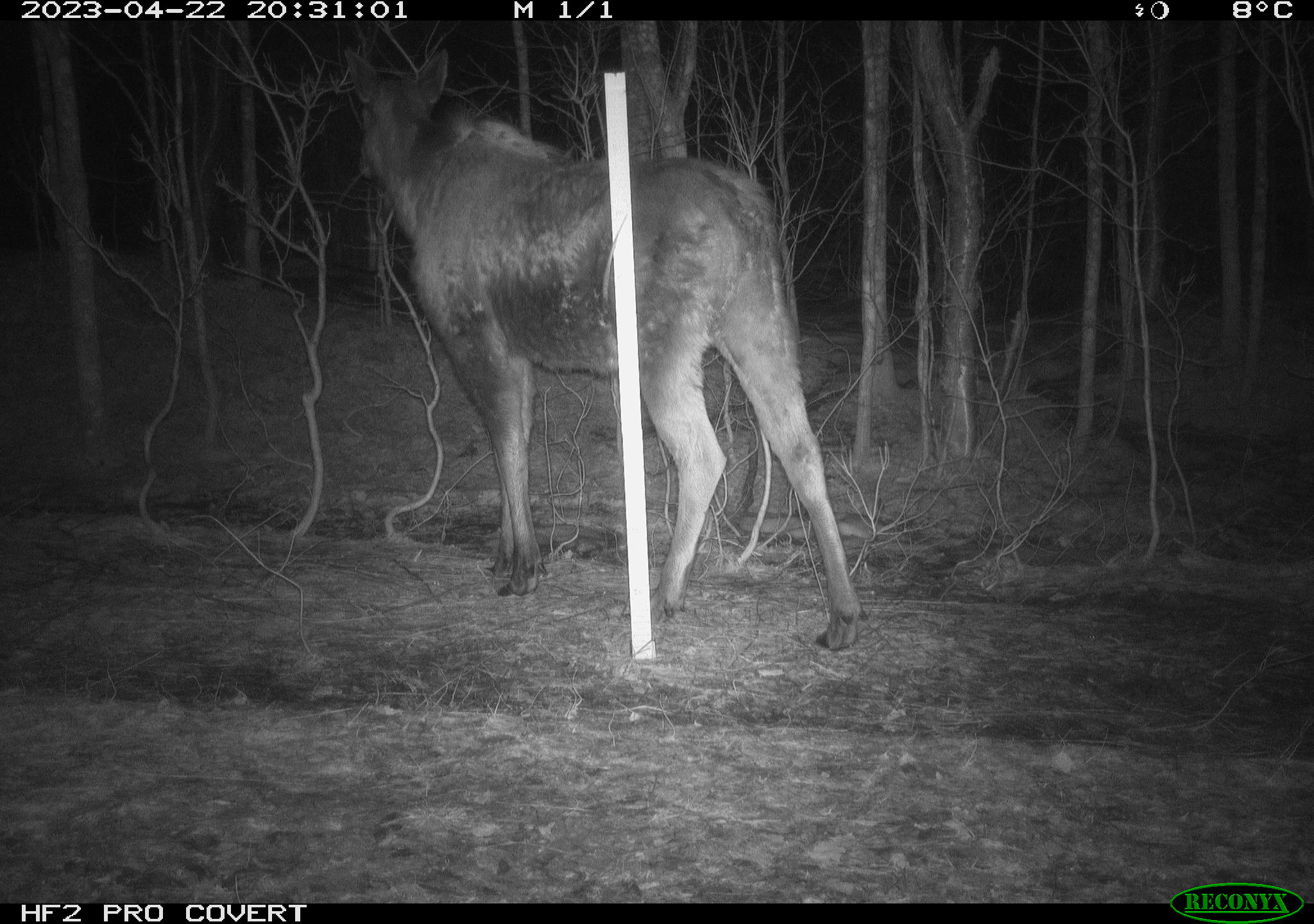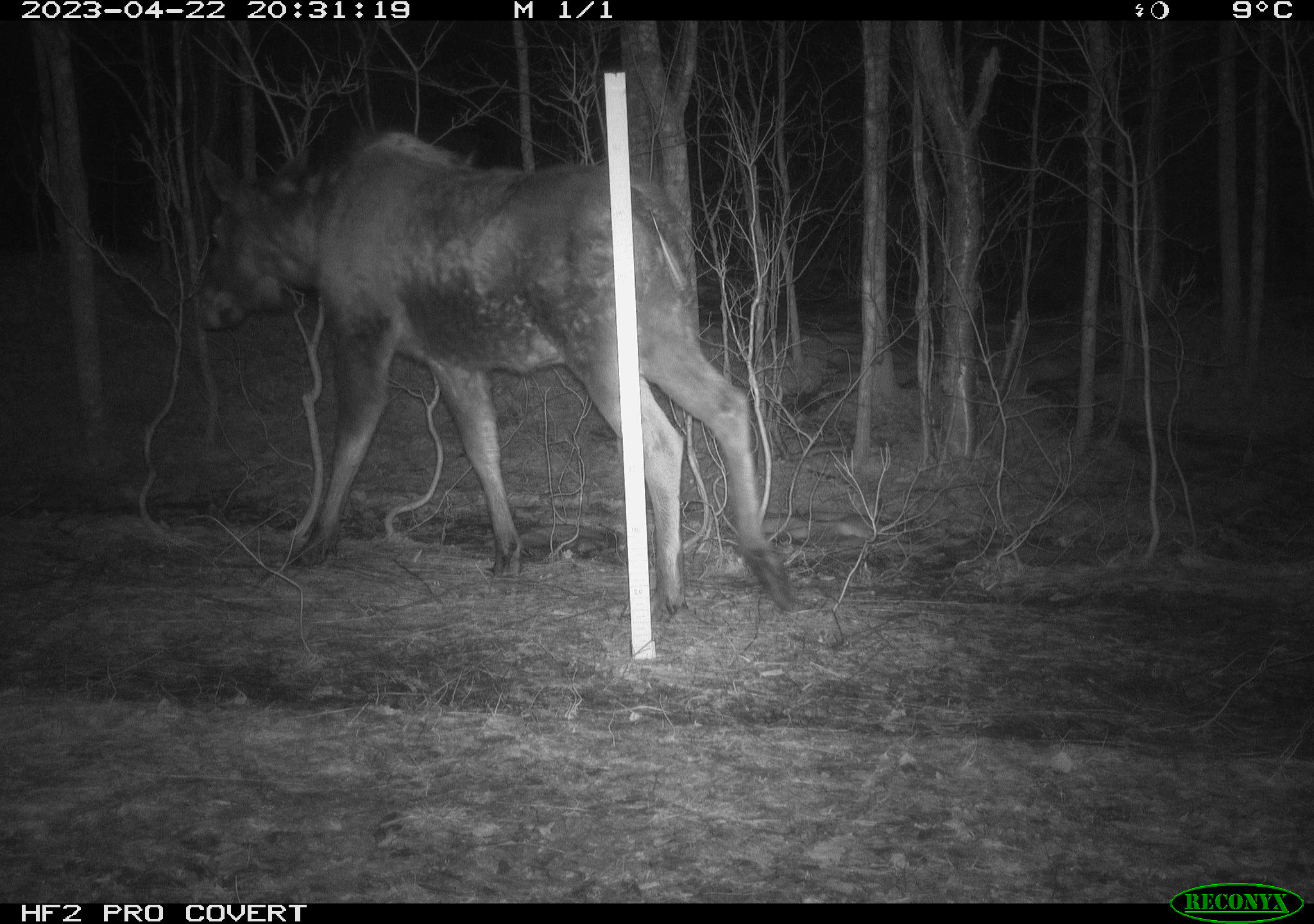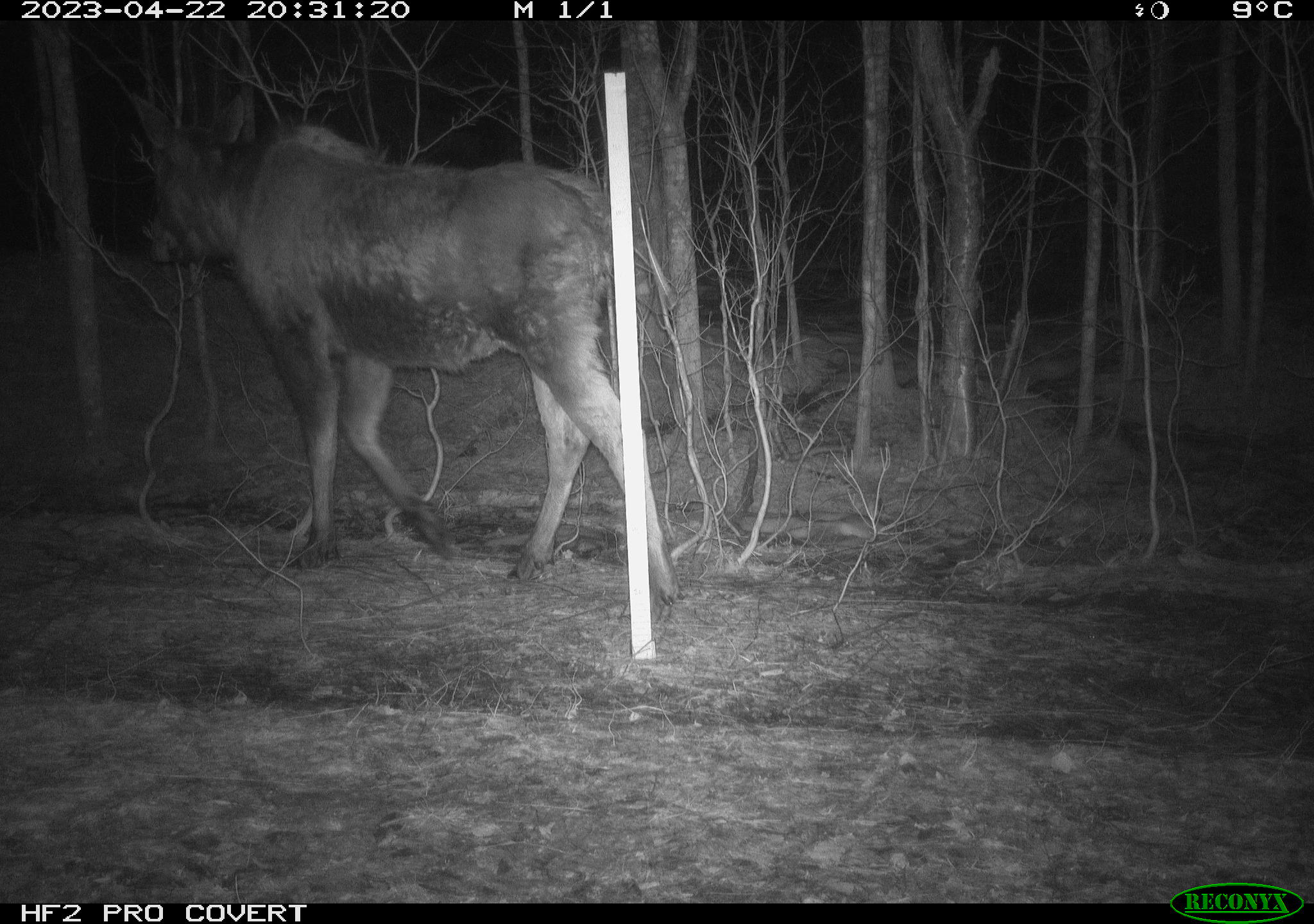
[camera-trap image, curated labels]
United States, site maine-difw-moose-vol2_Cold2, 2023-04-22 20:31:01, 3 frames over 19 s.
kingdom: Animalia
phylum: Chordata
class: Mammalia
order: Artiodactyla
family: Cervidae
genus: Alces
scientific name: Alces alces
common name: moose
Moose (Alces alces).